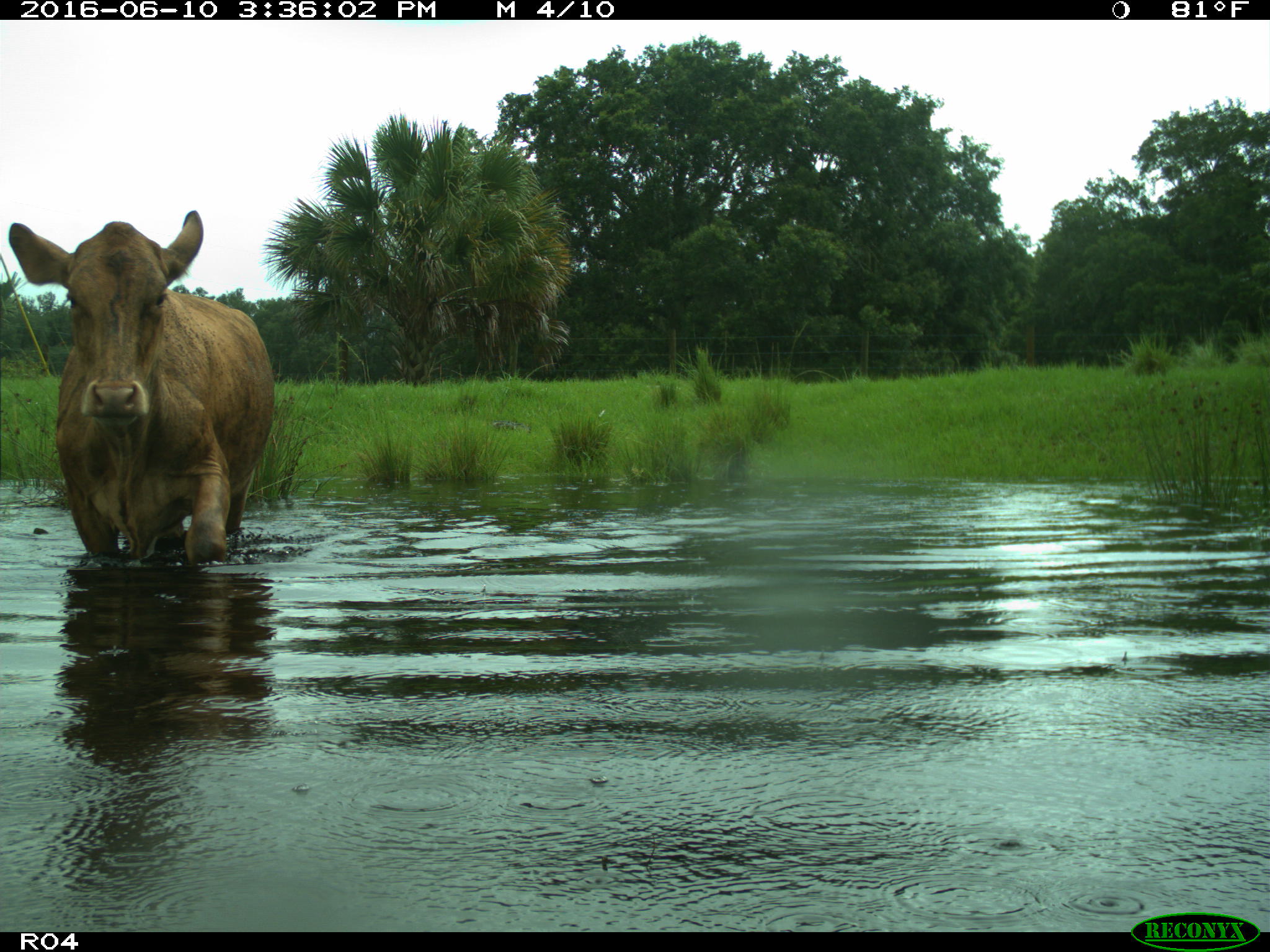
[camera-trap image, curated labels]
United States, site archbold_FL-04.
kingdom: Animalia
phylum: Chordata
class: Mammalia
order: Artiodactyla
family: Bovidae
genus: Bos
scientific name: Bos taurus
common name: domestic cow